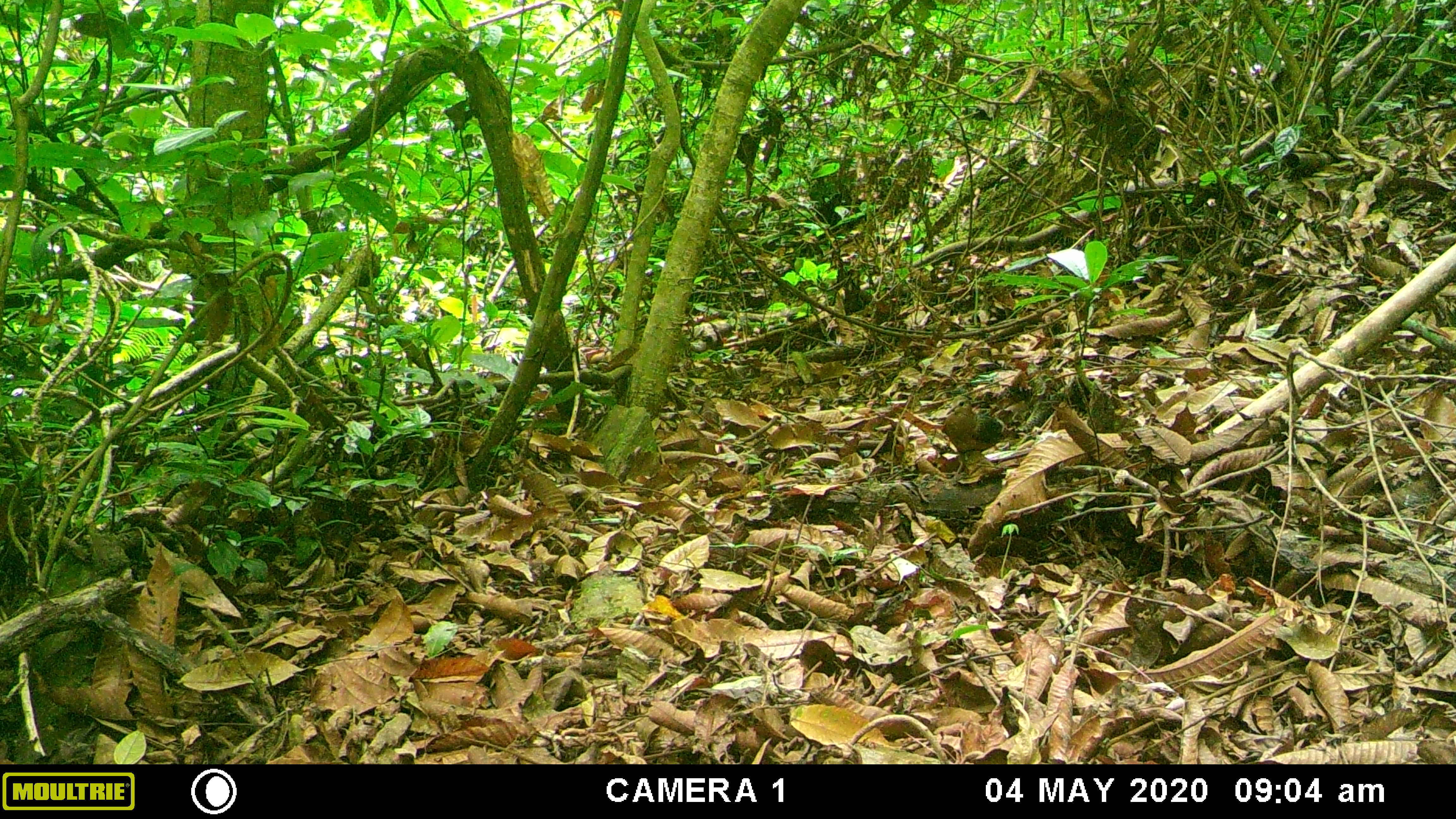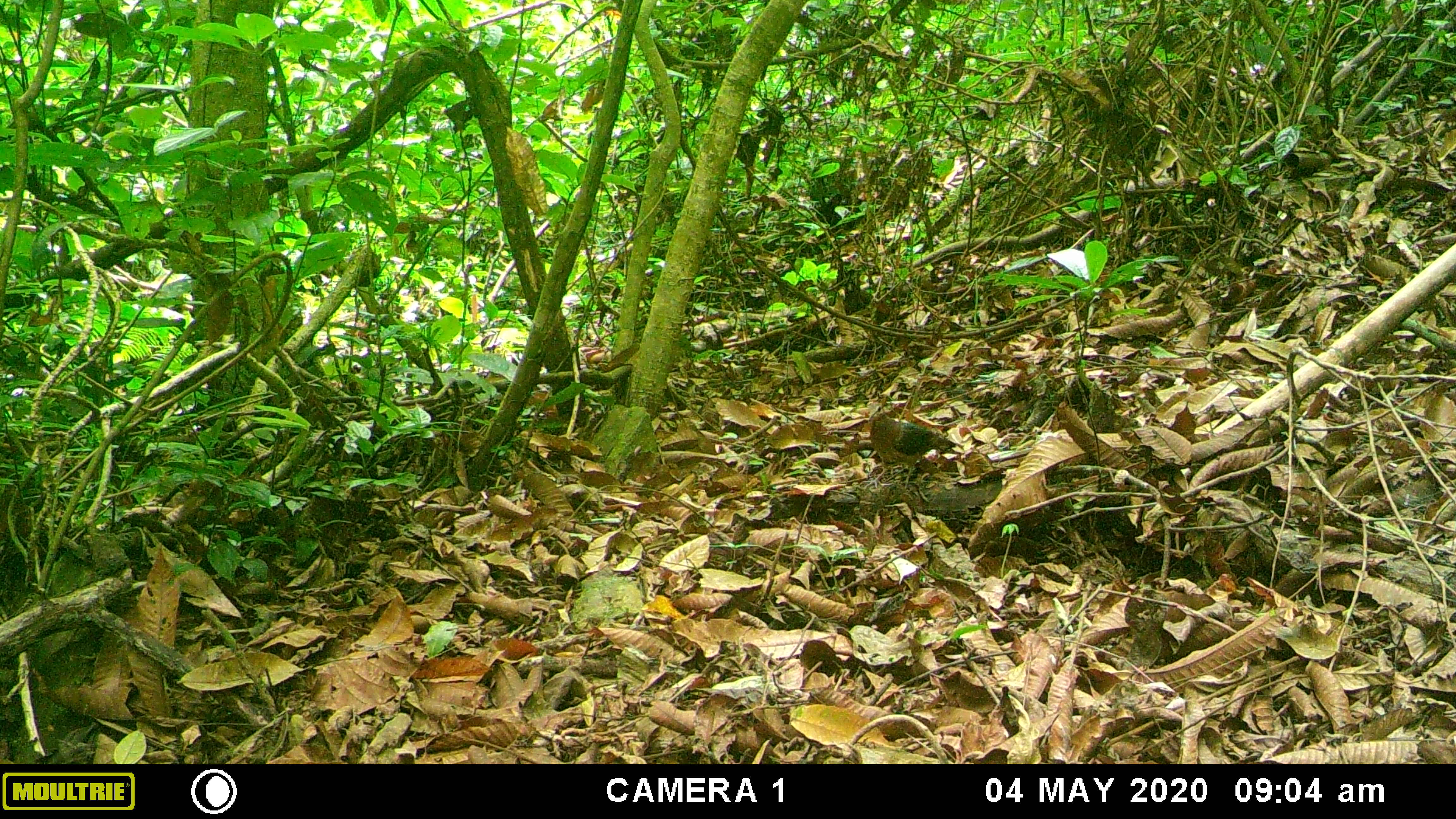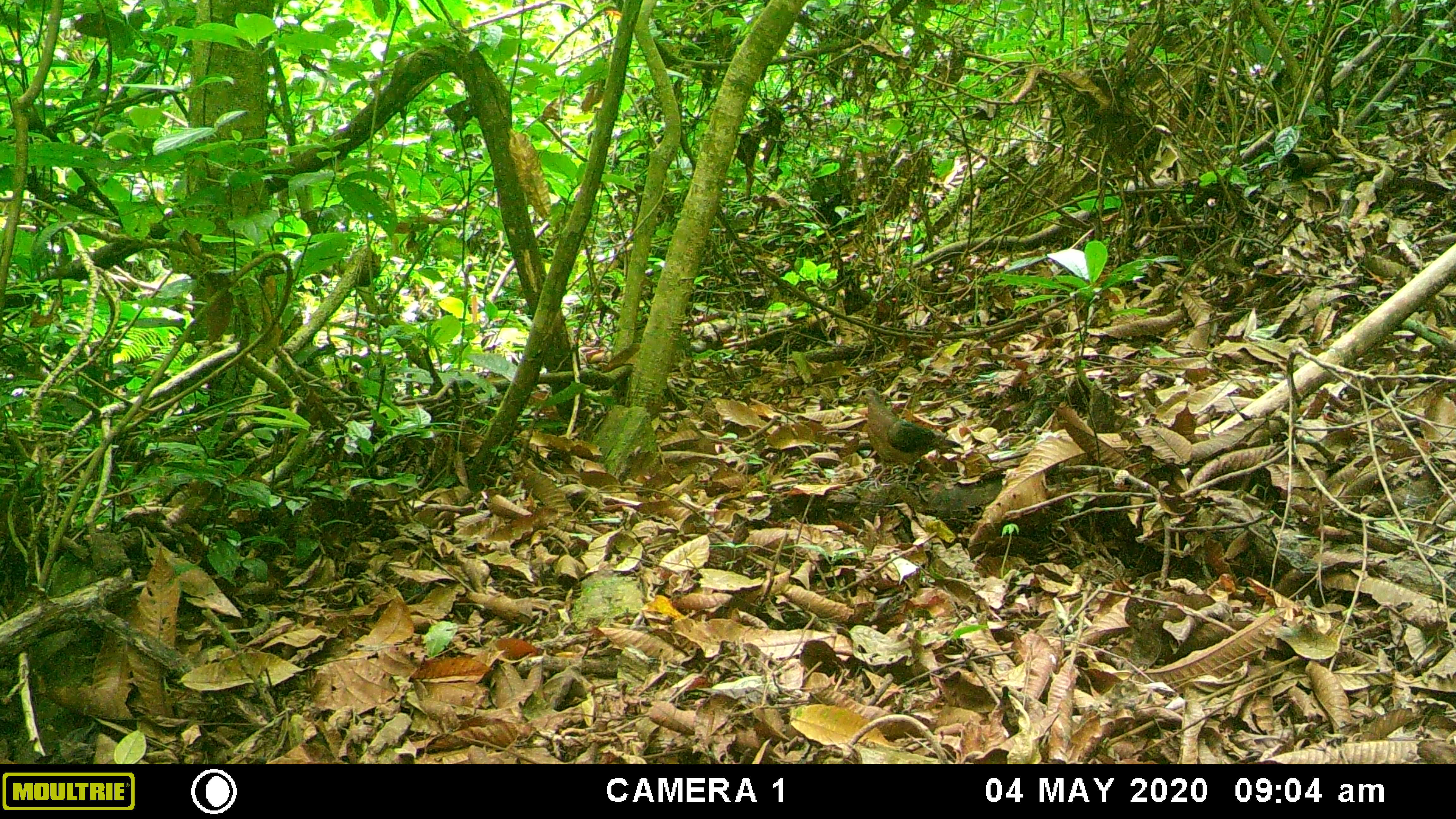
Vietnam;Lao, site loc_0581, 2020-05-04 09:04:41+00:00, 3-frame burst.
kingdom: Animalia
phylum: Chordata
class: Aves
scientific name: Aves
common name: bird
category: unidentified bird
Unidentified bird (bird) (Aves). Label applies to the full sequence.